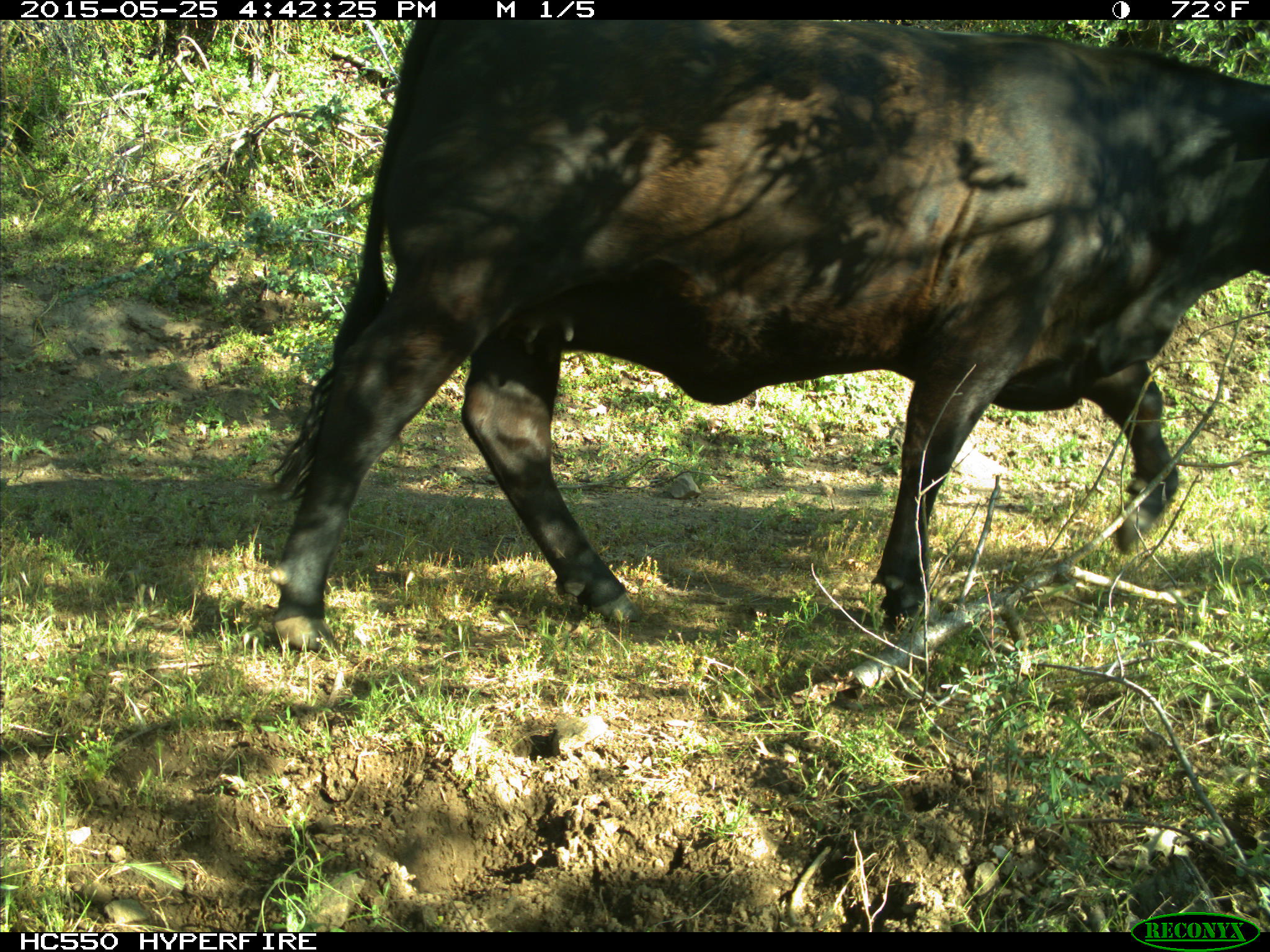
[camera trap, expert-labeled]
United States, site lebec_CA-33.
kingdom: Animalia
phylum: Chordata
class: Mammalia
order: Artiodactyla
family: Bovidae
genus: Bos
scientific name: Bos taurus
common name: domestic cow